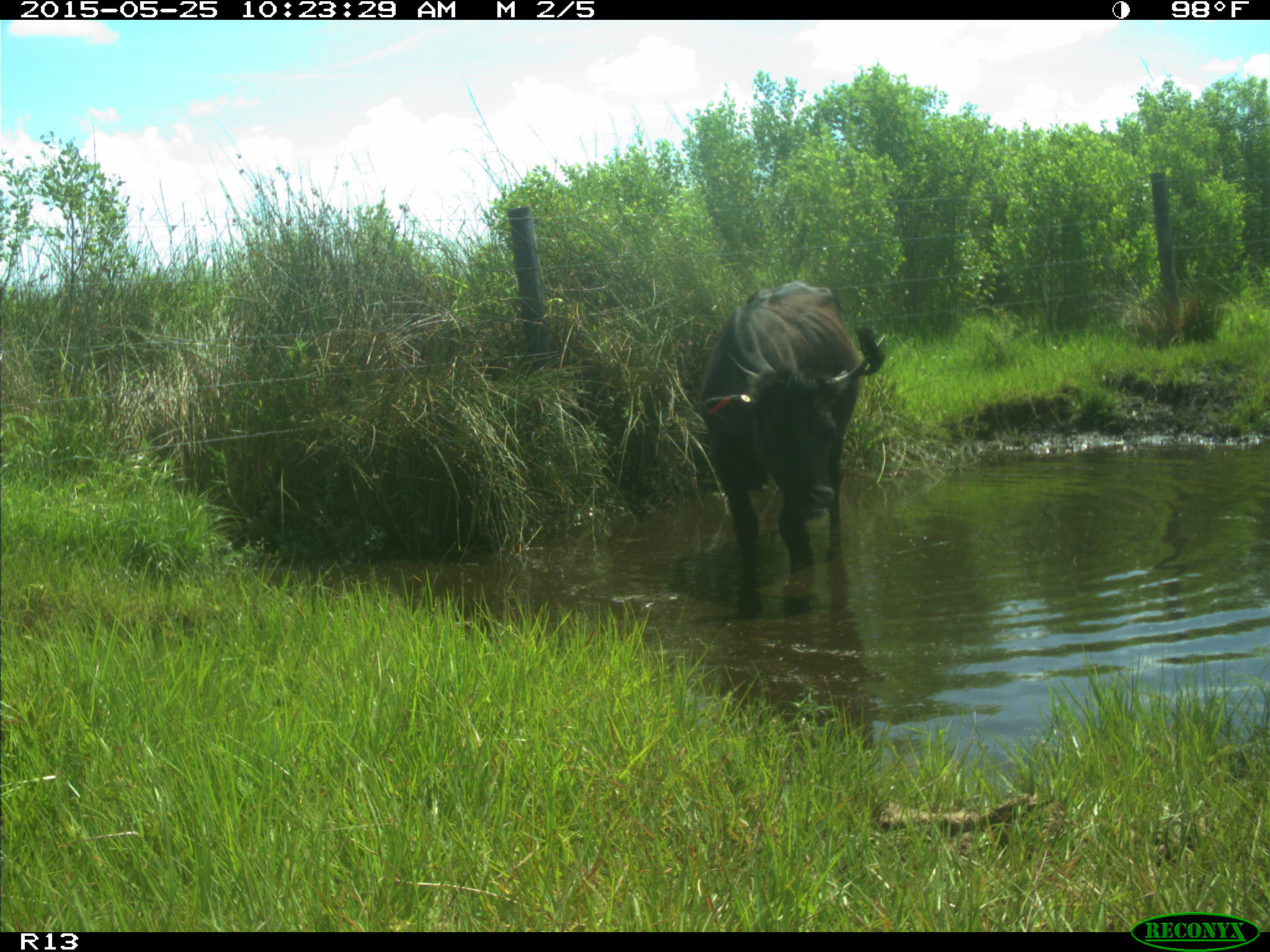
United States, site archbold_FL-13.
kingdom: Animalia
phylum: Chordata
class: Mammalia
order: Artiodactyla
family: Bovidae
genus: Bos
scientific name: Bos taurus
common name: domestic cow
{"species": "Bos taurus (domestic cow)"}